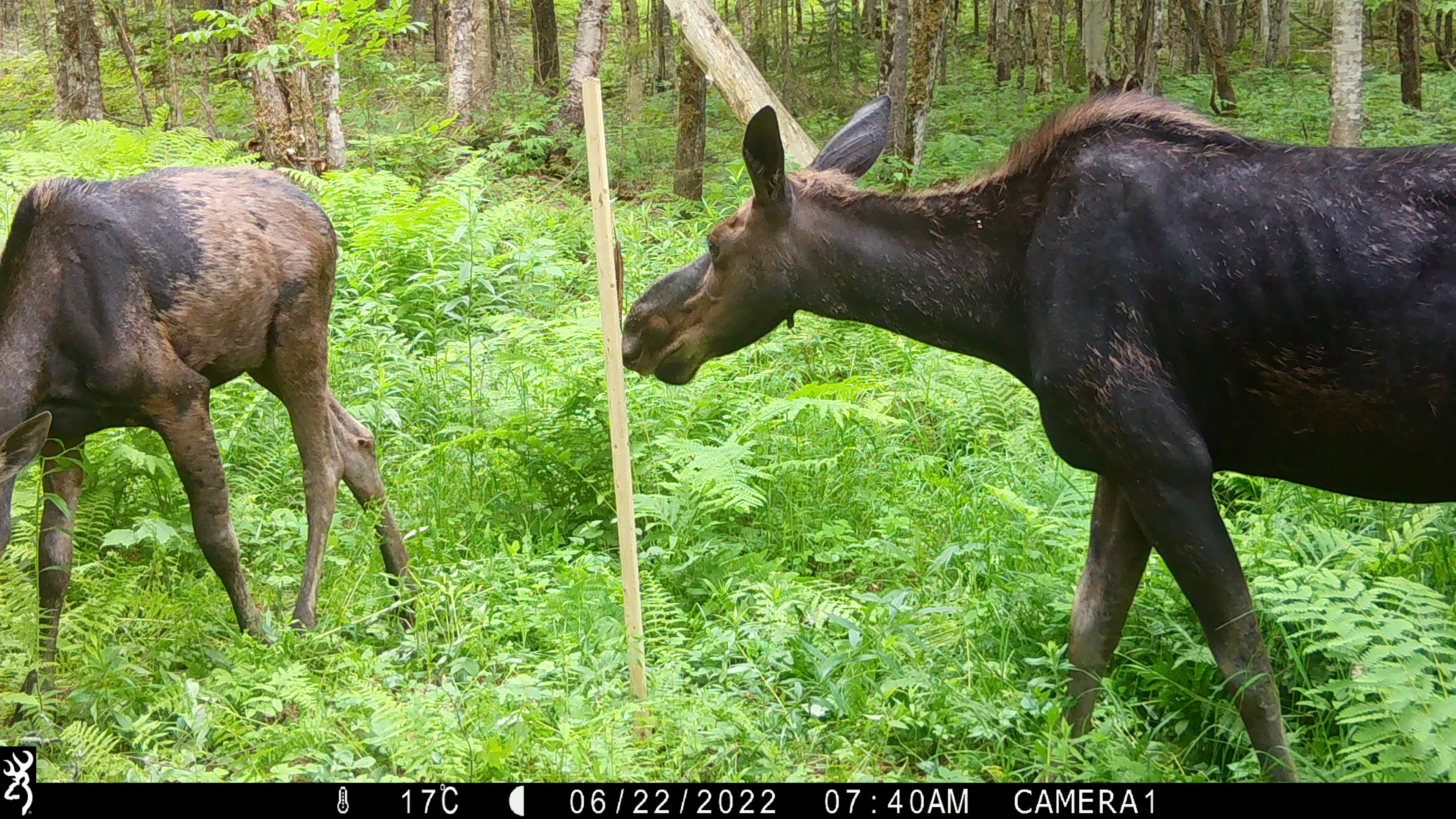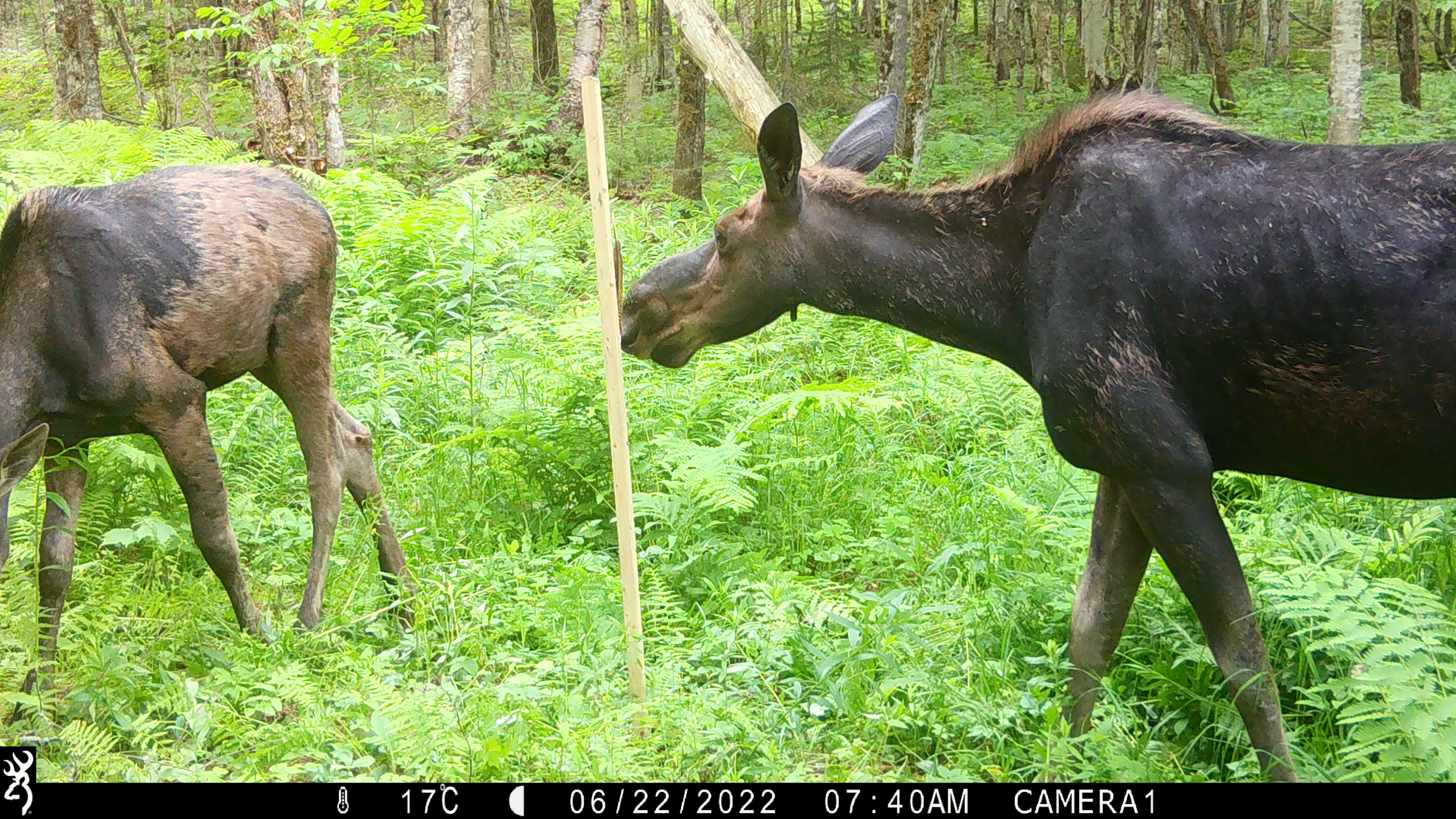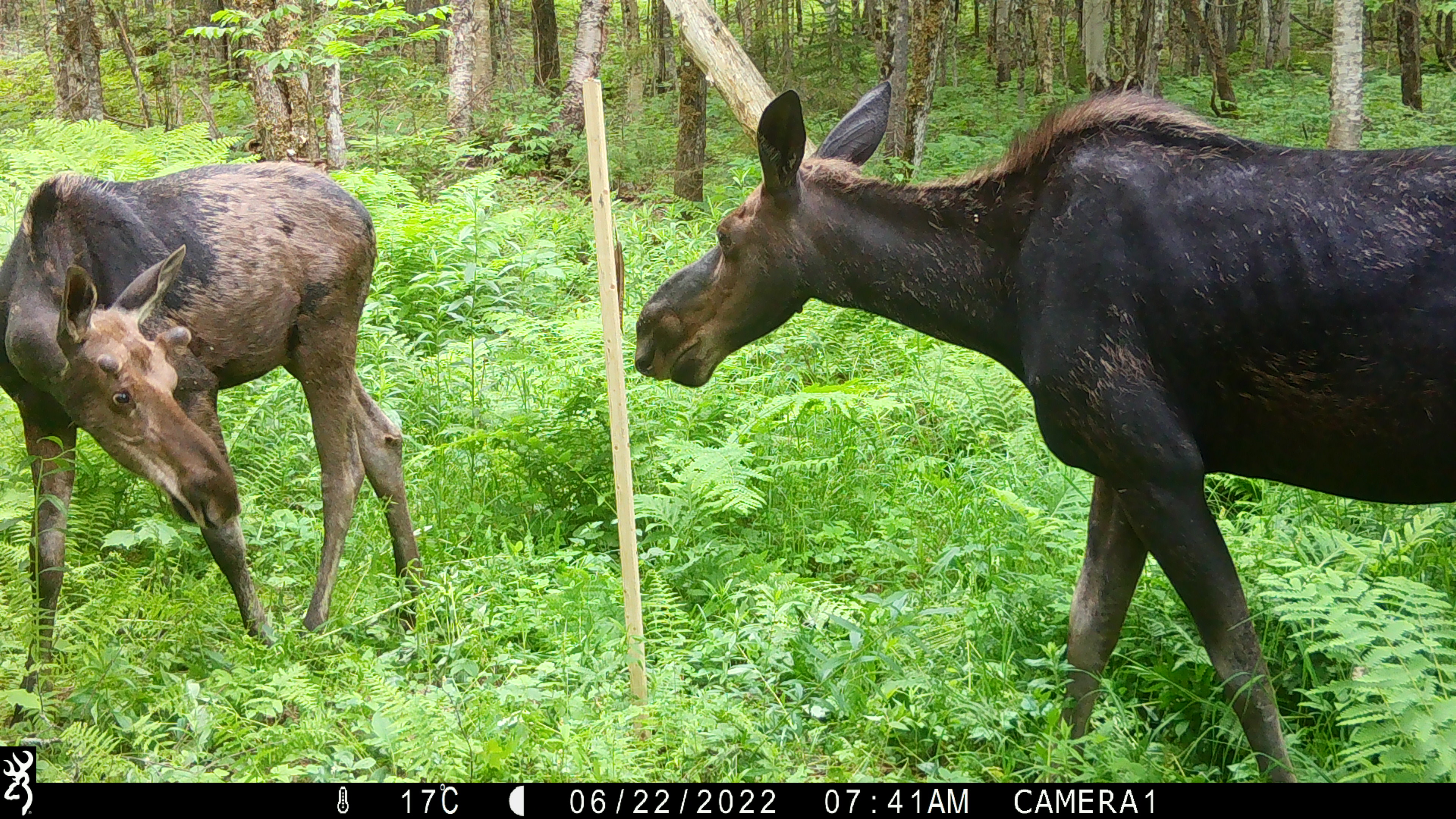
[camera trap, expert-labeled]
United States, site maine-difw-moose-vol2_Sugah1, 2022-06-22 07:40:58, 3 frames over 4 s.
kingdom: Animalia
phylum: Chordata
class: Mammalia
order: Artiodactyla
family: Cervidae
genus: Alces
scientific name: Alces alces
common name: moose